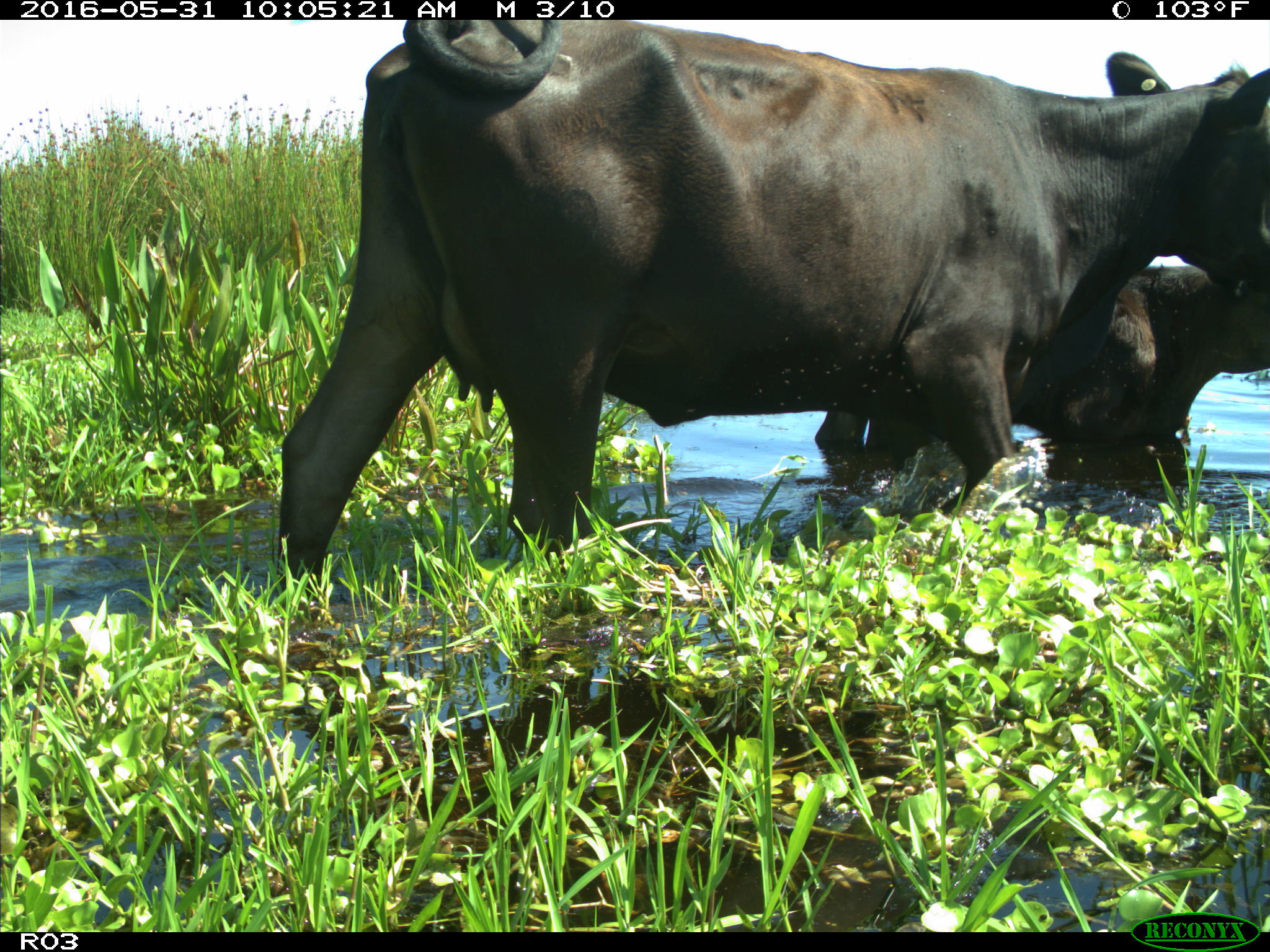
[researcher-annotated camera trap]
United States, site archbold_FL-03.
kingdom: Animalia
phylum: Chordata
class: Mammalia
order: Artiodactyla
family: Bovidae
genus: Bos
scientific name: Bos taurus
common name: domestic cow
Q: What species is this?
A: Bos taurus (domestic cow).